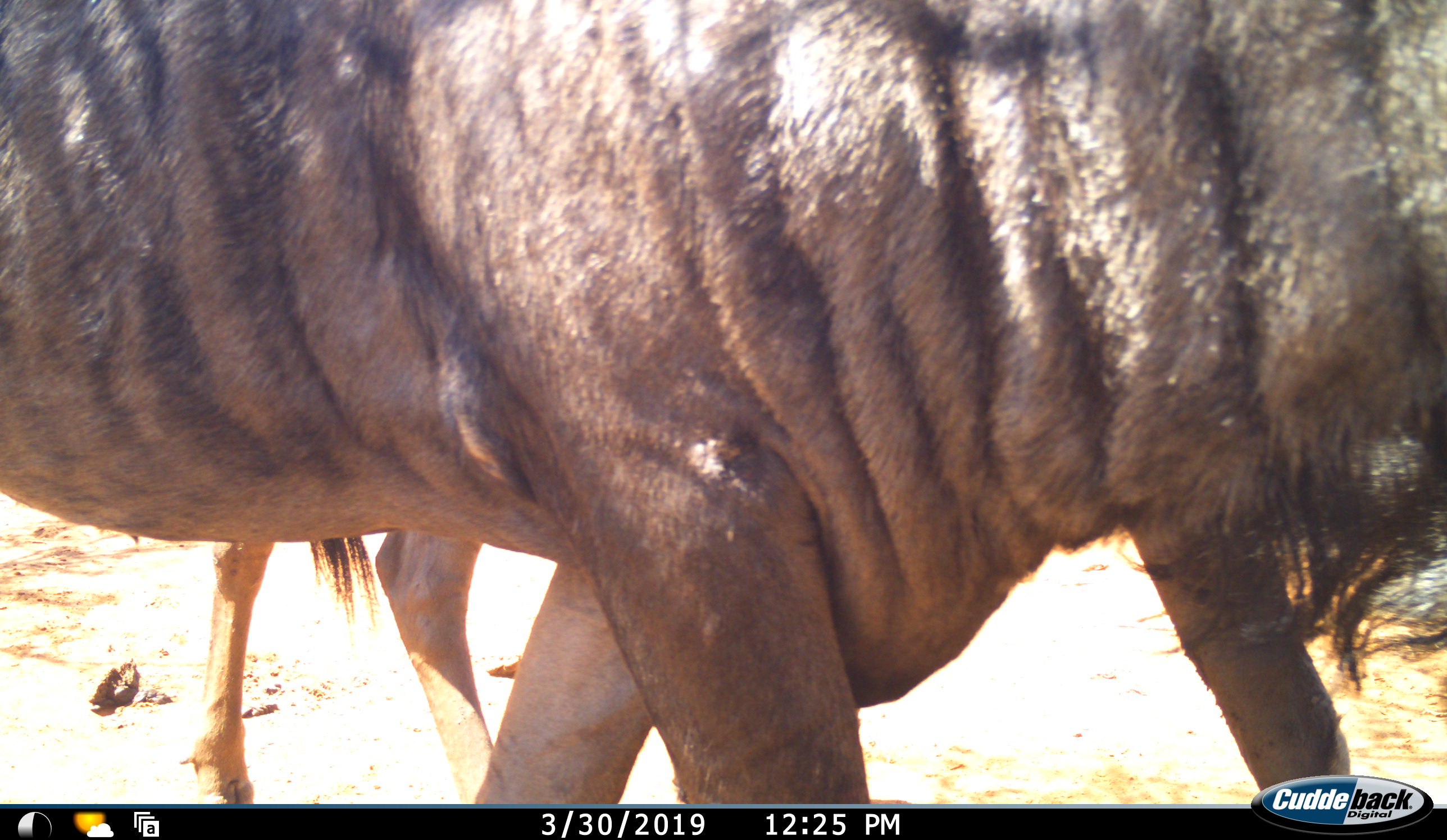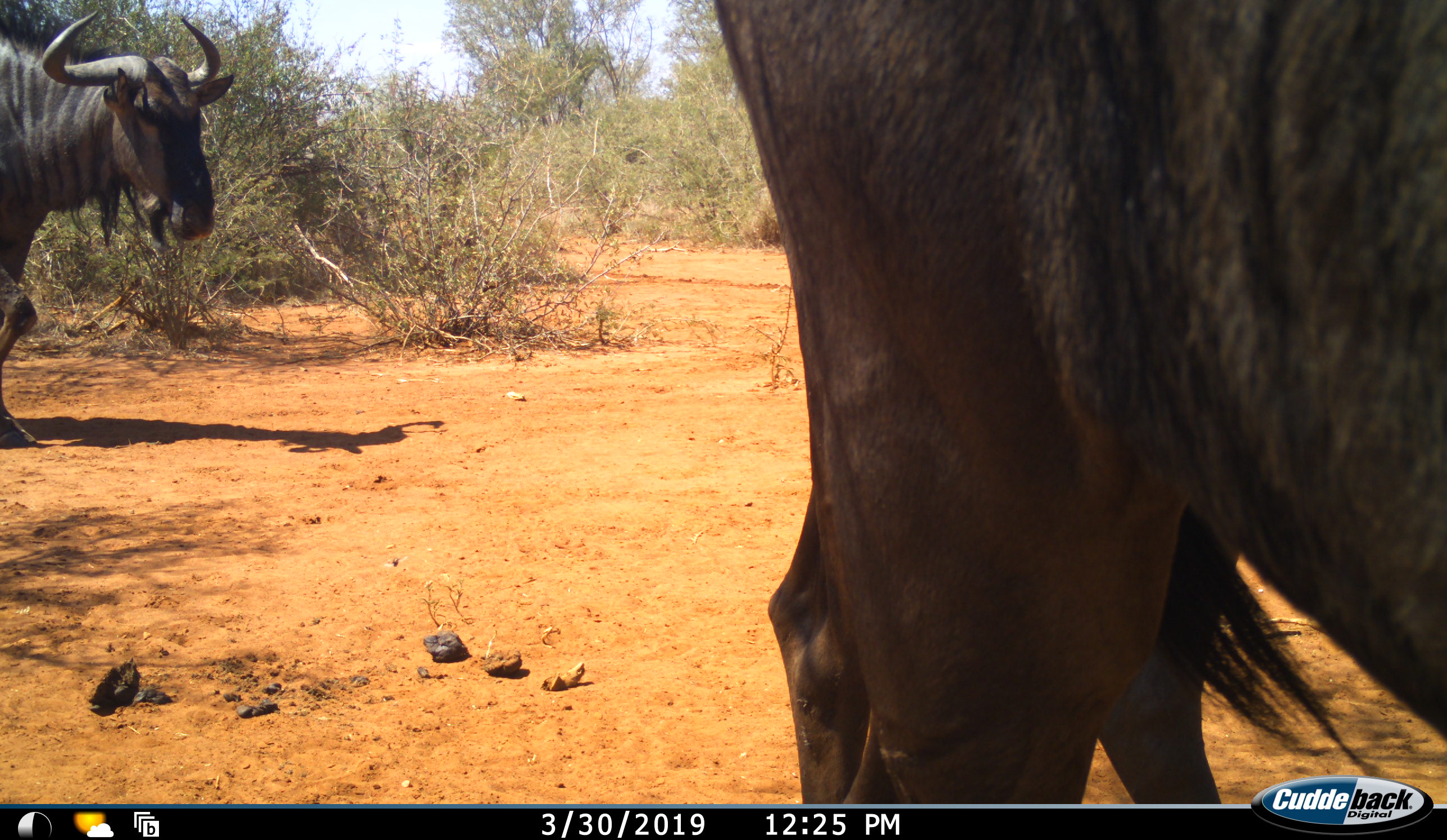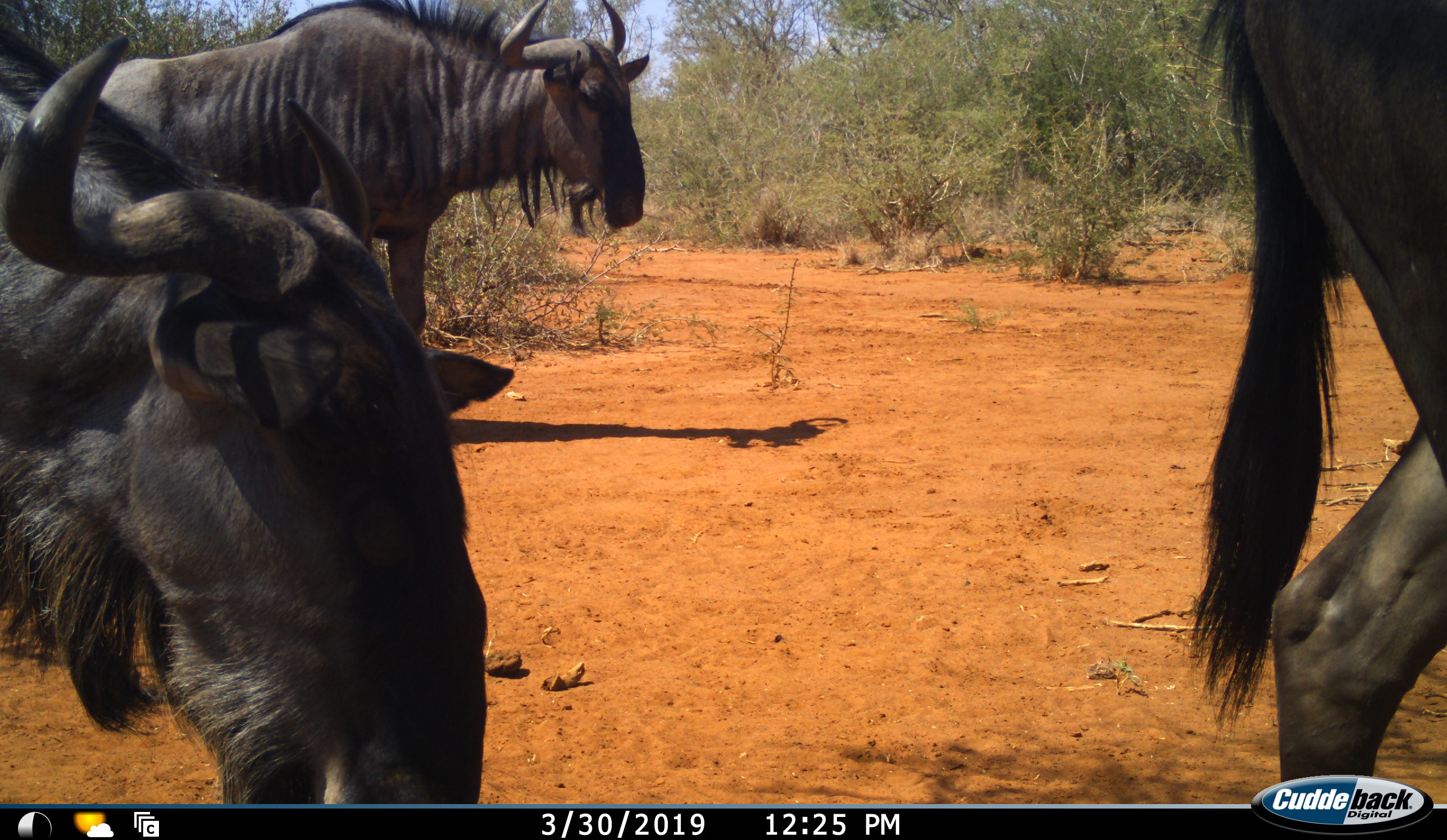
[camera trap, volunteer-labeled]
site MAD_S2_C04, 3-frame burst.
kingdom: Animalia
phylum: Chordata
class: Mammalia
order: Artiodactyla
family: Bovidae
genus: Connochaetes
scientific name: Connochaetes taurinus taurinus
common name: blue wildebeest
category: wildebeestblue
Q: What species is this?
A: Wildebeestblue (blue wildebeest) (Connochaetes taurinus taurinus).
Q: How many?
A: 3.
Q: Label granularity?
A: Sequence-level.